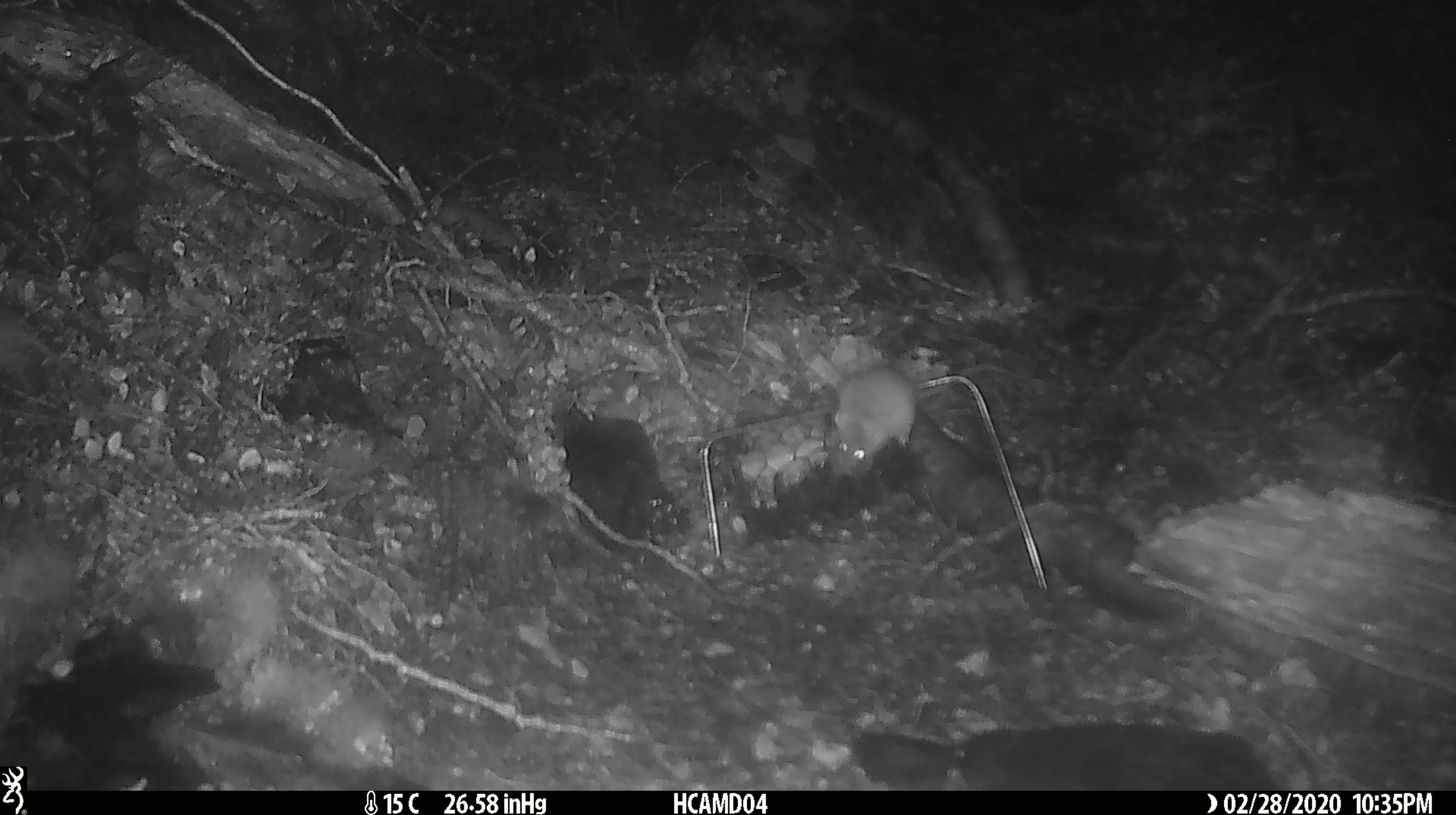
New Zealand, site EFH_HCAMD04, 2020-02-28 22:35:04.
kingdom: Animalia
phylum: Chordata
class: Mammalia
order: Rodentia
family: Muridae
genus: Mus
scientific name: Mus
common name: mouse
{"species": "mouse (Mus)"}